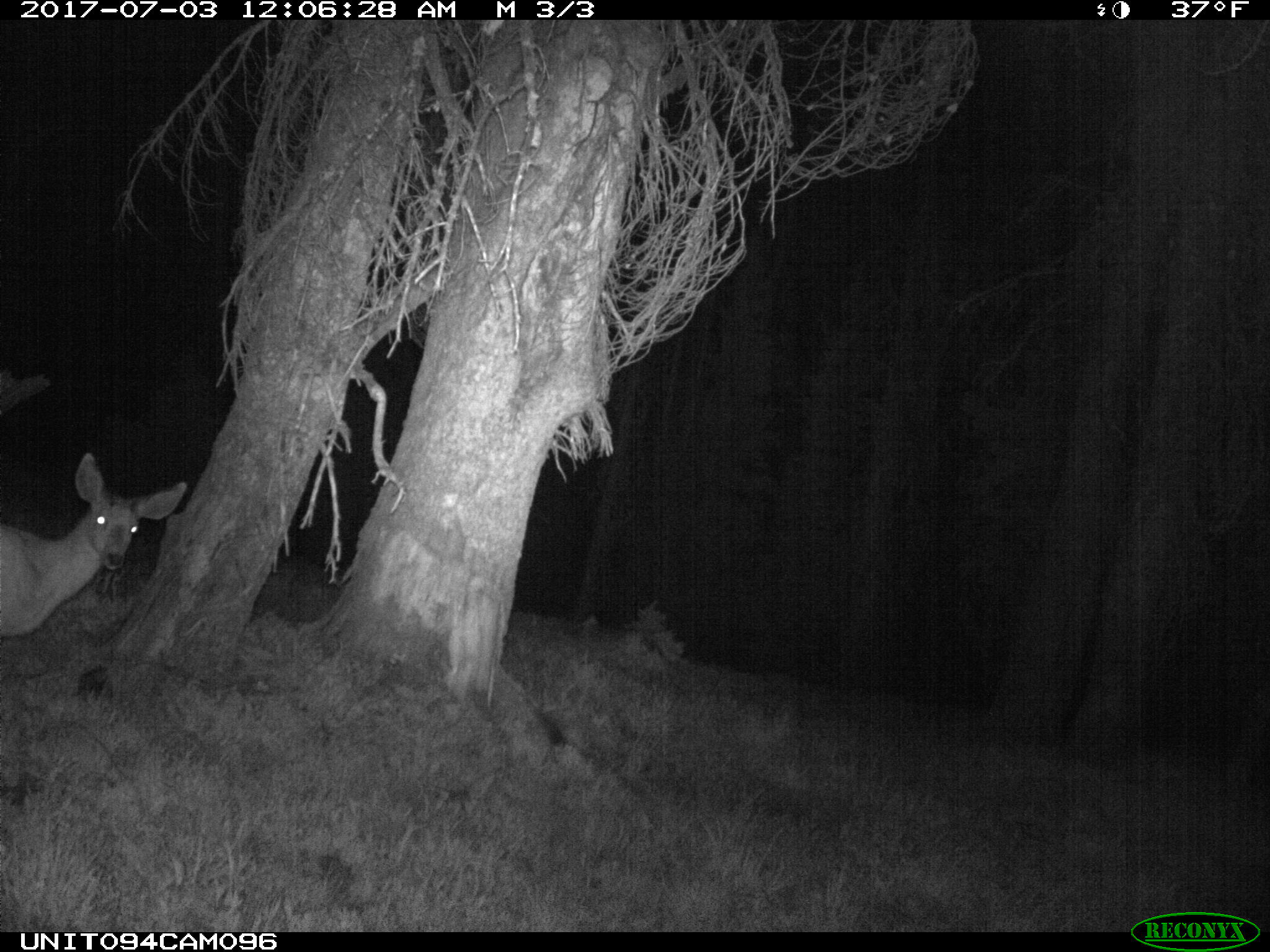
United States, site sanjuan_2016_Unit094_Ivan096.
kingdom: Animalia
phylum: Chordata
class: Mammalia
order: Artiodactyla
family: Cervidae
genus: Odocoileus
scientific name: Odocoileus hemionus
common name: mule deer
Odocoileus hemionus (mule deer).